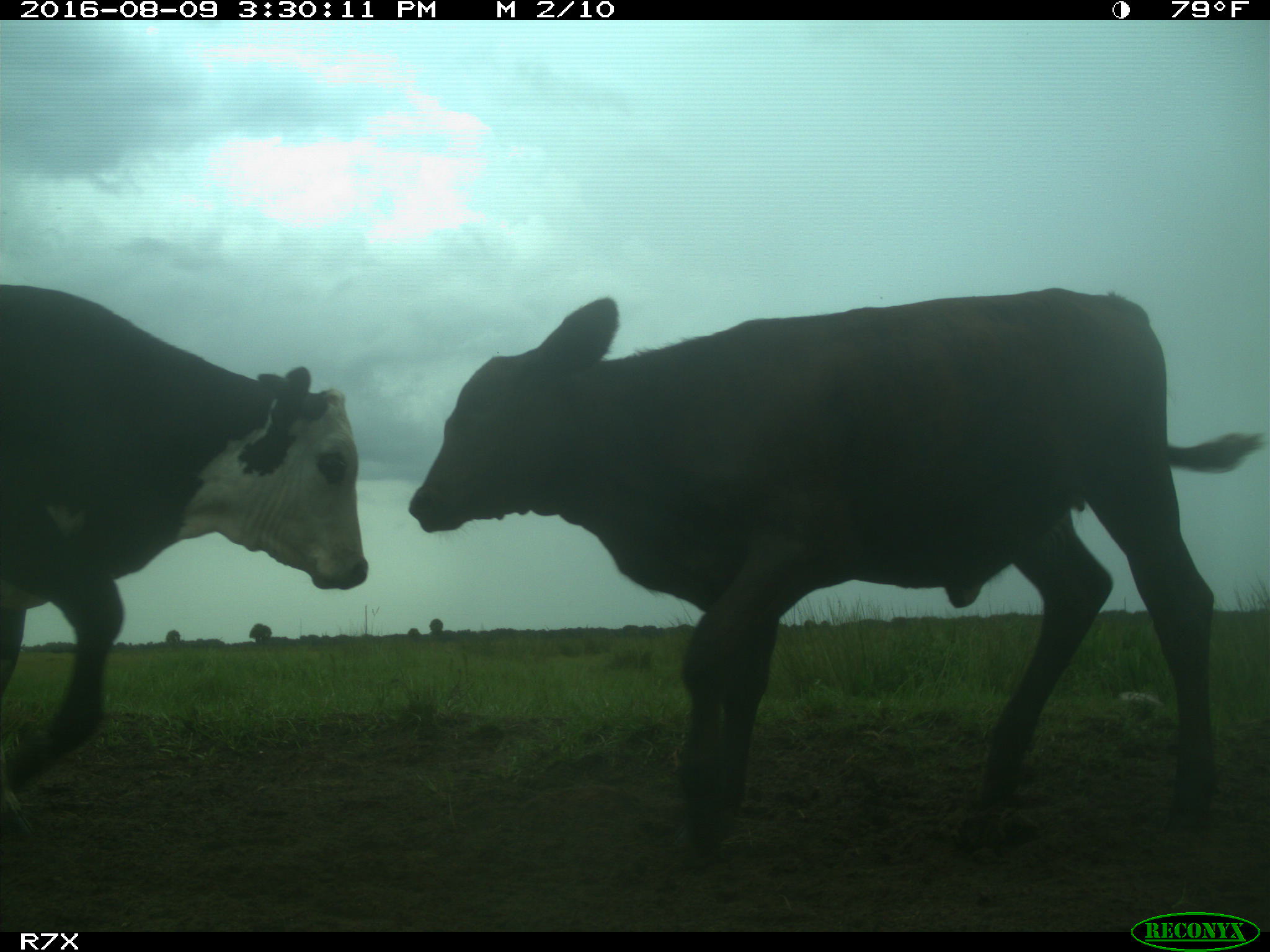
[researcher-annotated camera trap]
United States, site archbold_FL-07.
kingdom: Animalia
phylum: Chordata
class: Mammalia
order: Artiodactyla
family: Bovidae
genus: Bos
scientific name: Bos taurus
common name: domestic cow